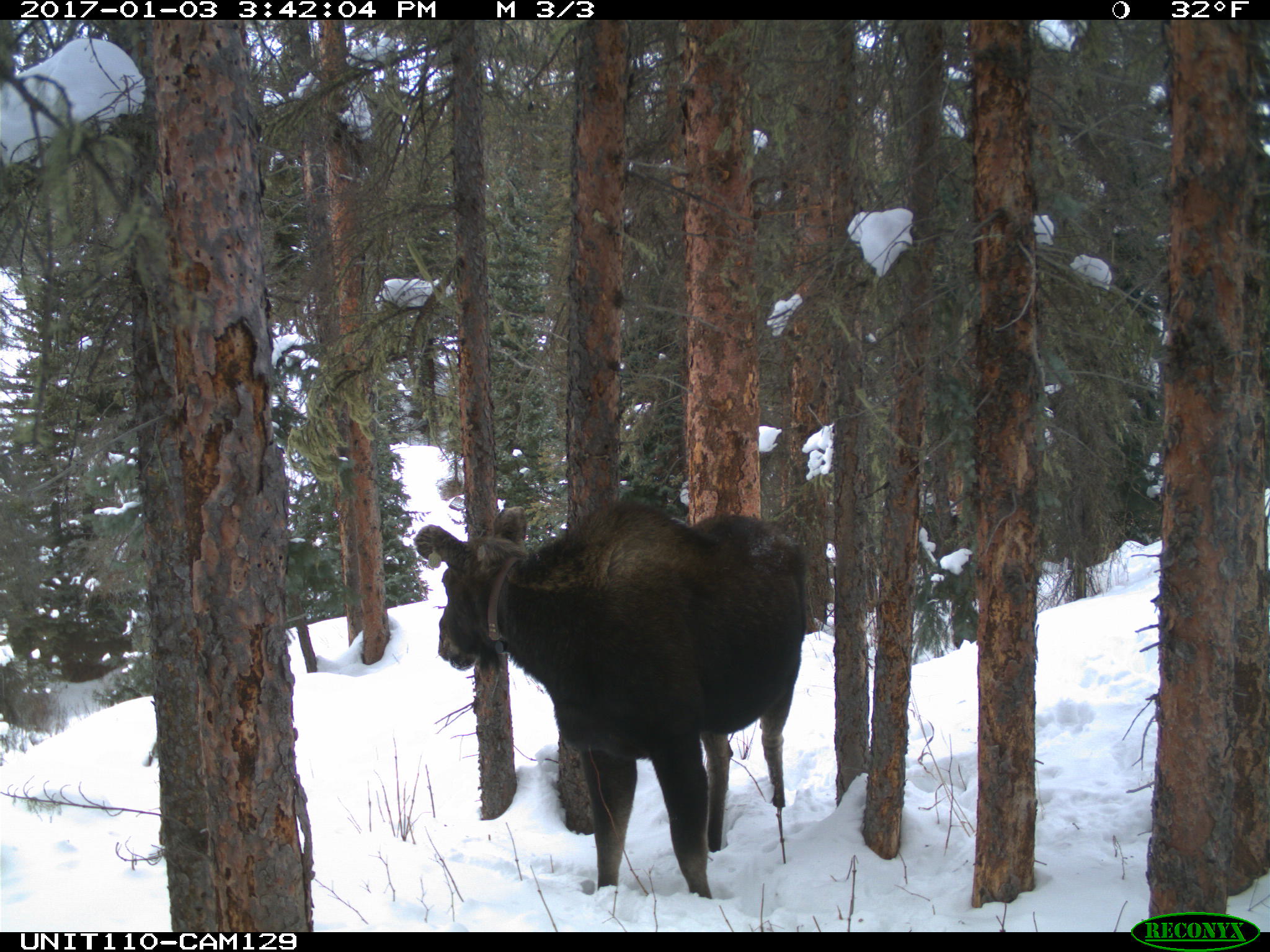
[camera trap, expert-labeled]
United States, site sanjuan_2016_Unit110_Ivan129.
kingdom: Animalia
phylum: Chordata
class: Mammalia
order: Artiodactyla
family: Cervidae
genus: Alces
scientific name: Alces alces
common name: moose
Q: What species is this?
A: Alces alces (moose).